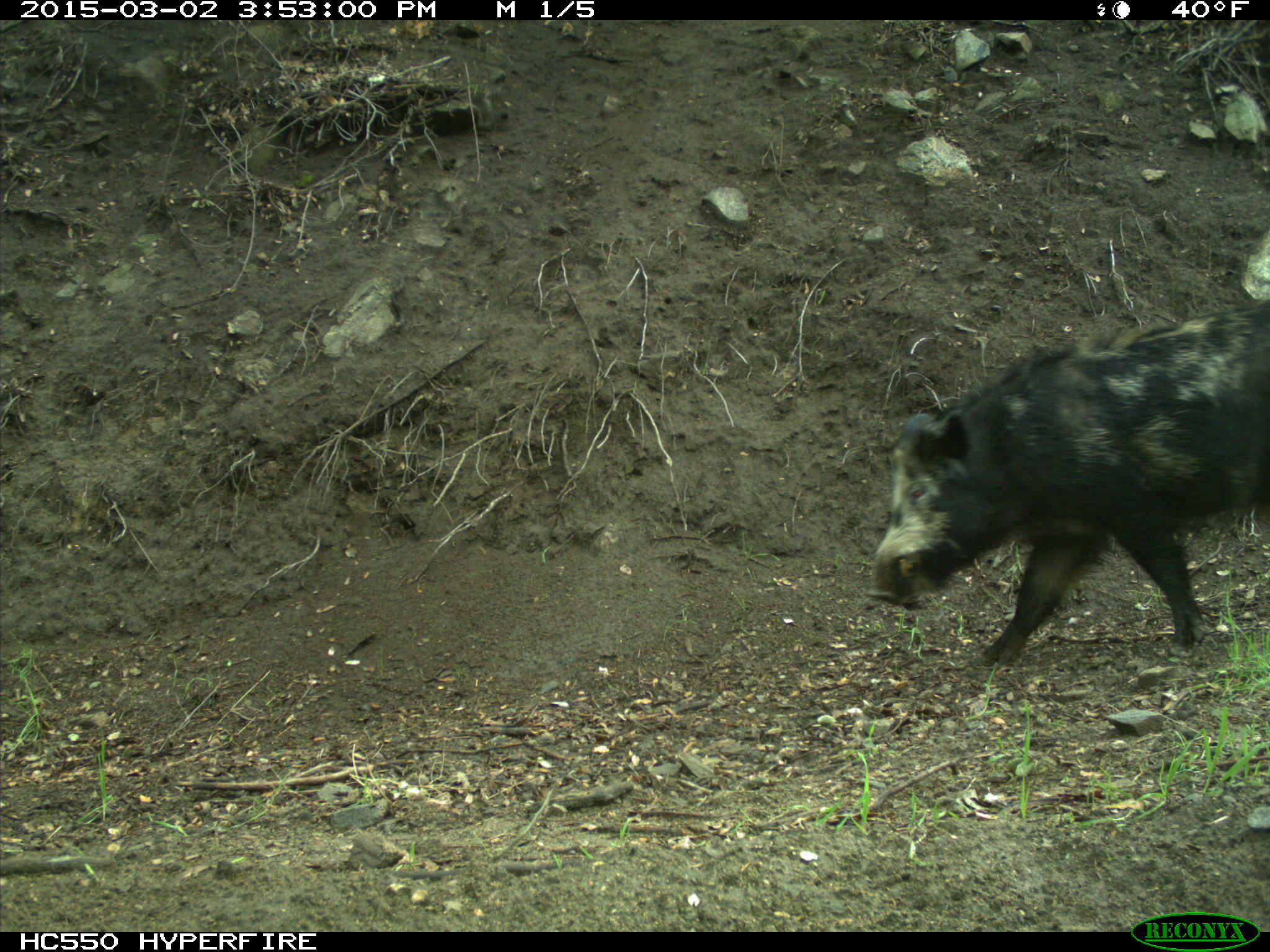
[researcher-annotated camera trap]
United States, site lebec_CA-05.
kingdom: Animalia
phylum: Chordata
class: Mammalia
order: Artiodactyla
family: Suidae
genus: Sus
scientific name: Sus scrofa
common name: wild boar